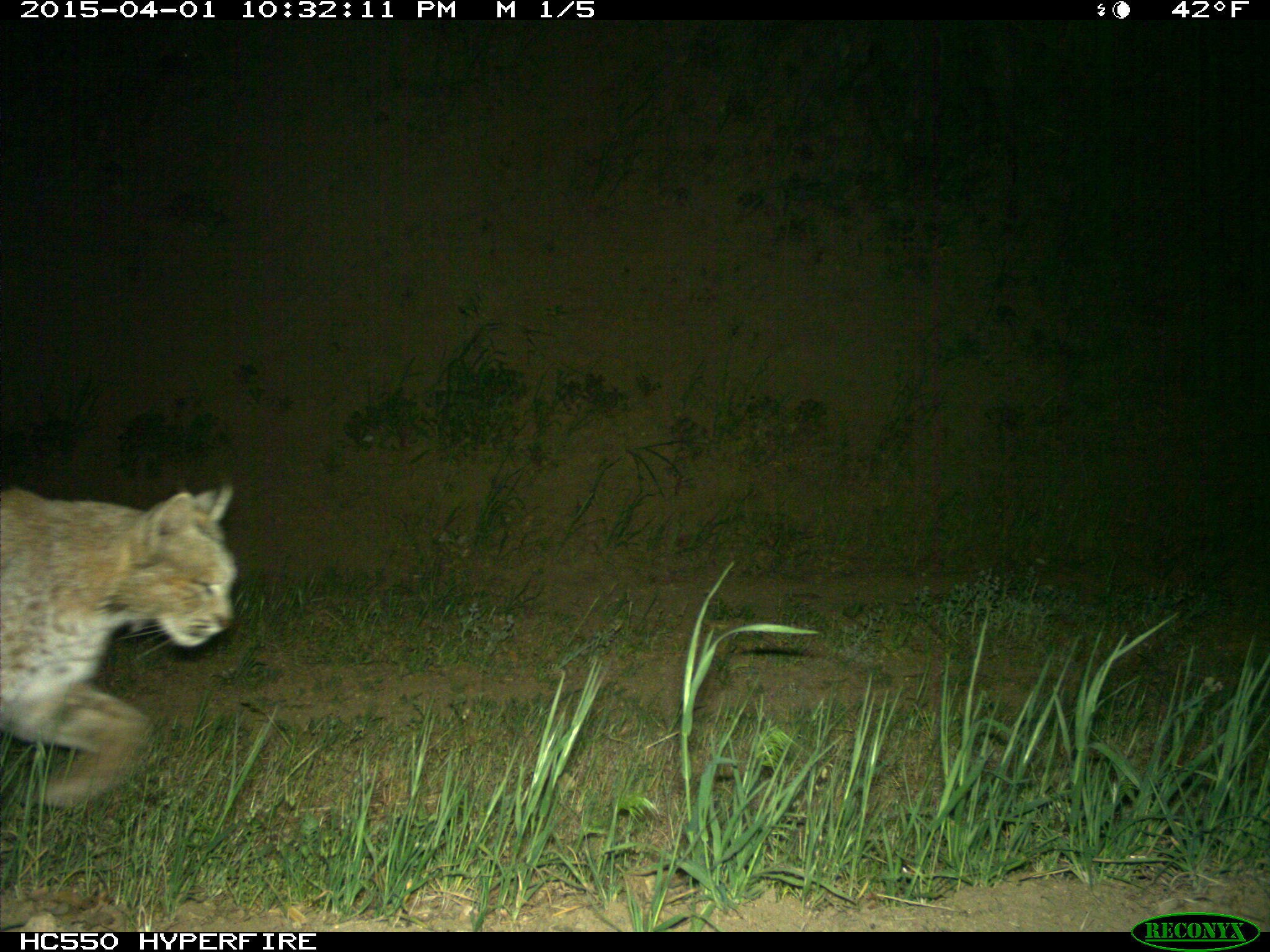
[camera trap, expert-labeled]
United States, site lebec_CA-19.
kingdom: Animalia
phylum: Chordata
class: Mammalia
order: Carnivora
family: Felidae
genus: Lynx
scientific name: Lynx rufus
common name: bobcat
Lynx rufus (bobcat).